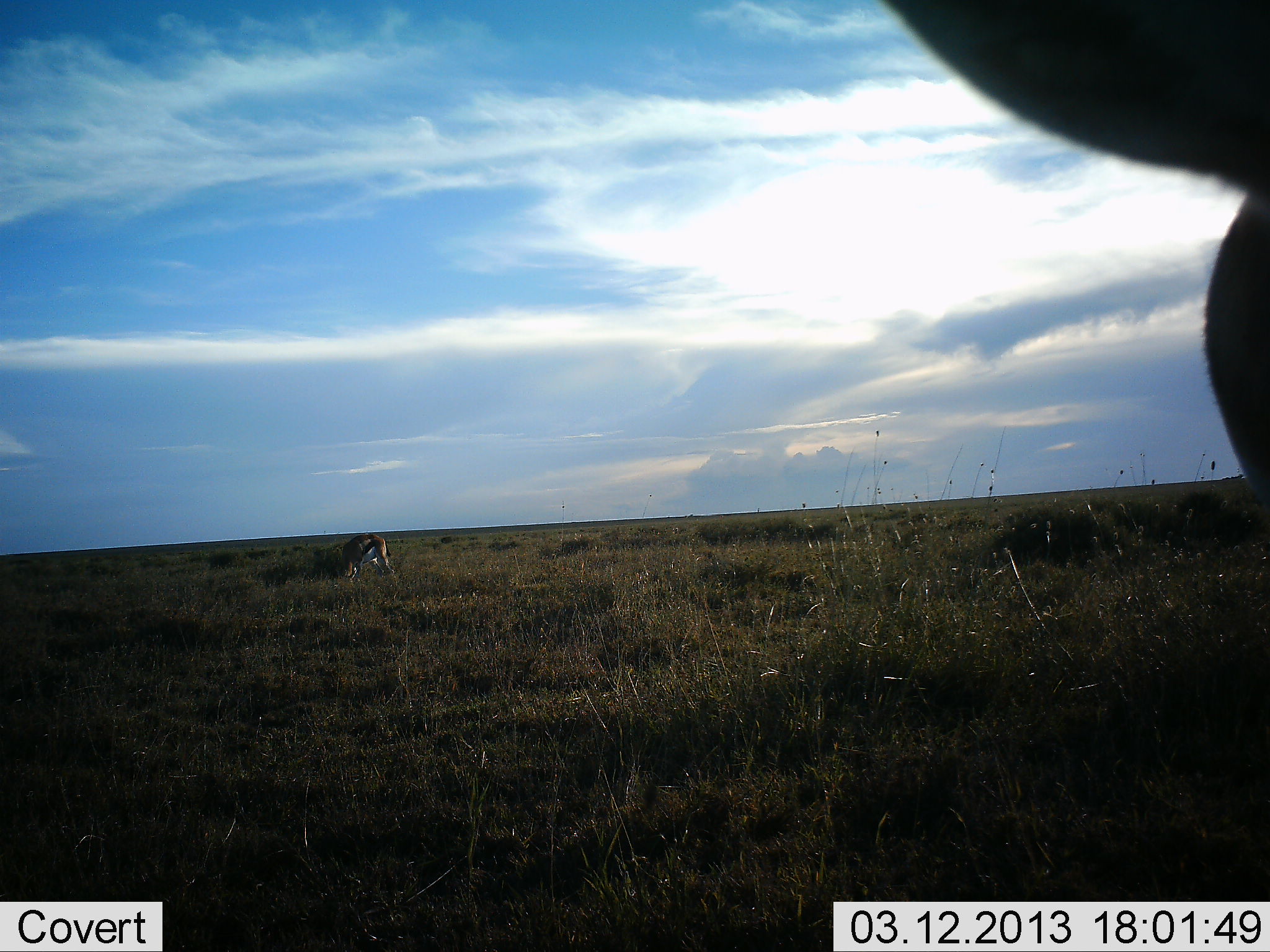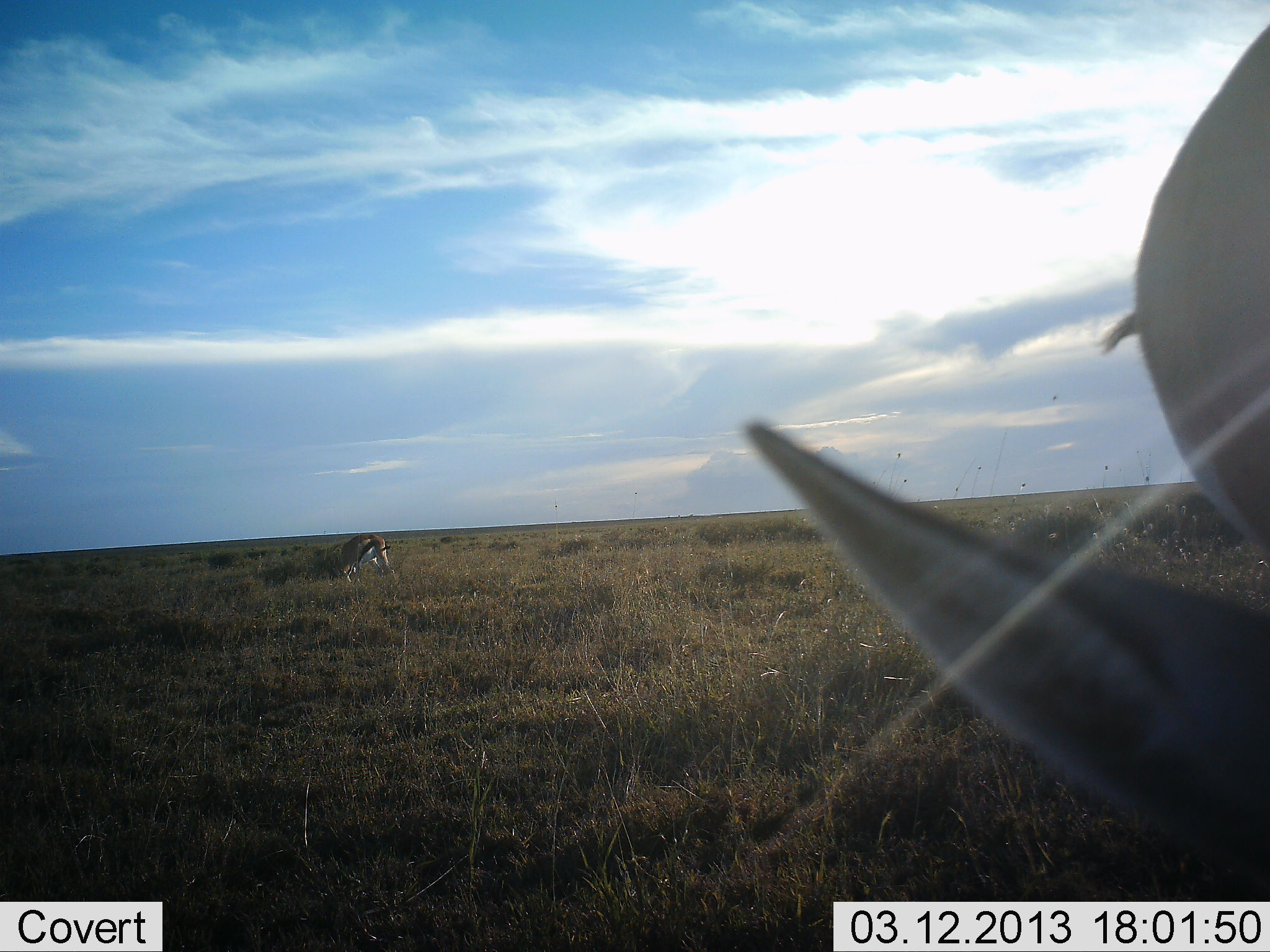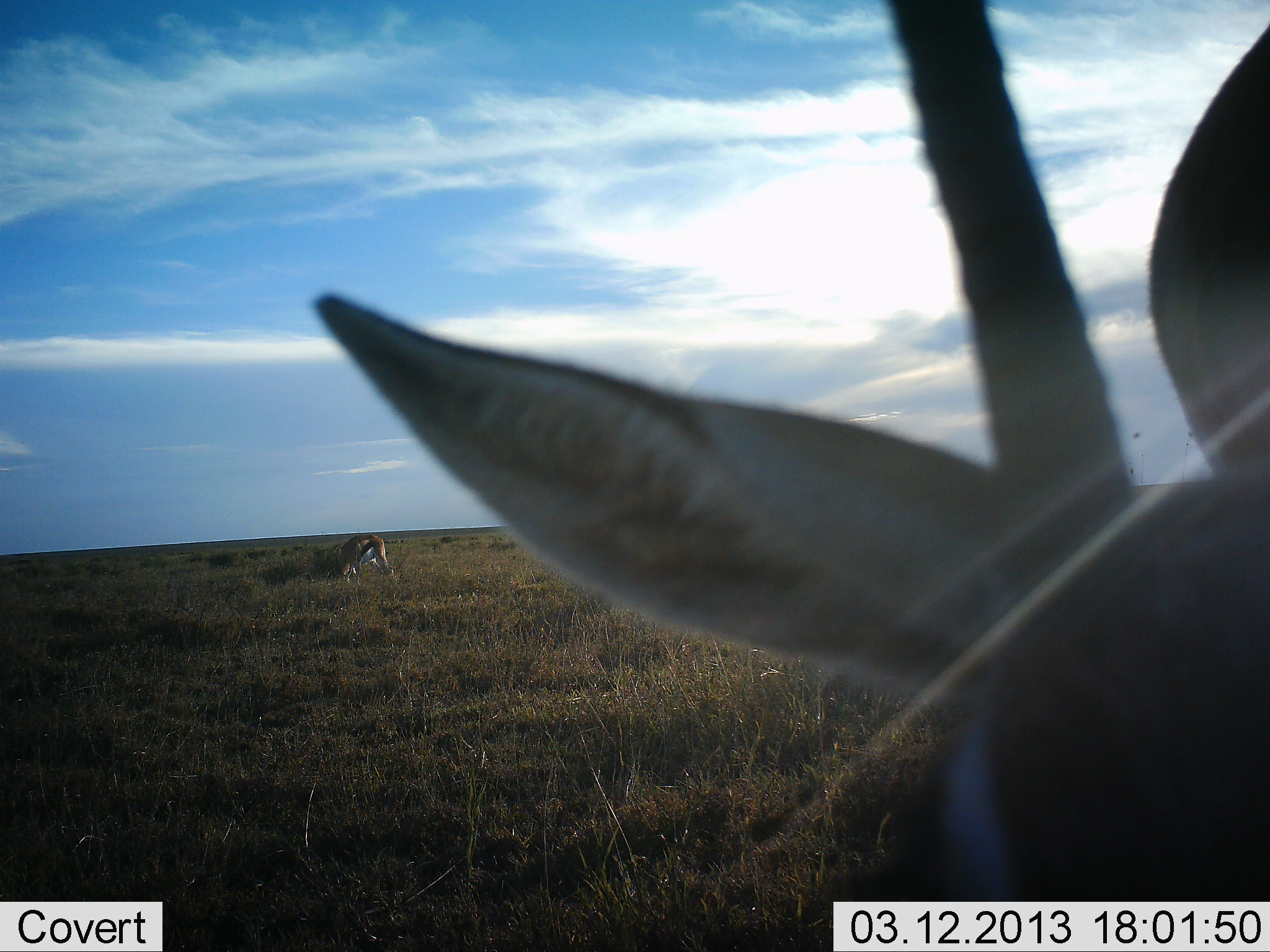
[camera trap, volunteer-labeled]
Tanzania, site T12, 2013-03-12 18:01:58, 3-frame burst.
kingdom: Animalia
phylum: Chordata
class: Mammalia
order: Artiodactyla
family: Bovidae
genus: Eudorcas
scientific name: Eudorcas thomsonii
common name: thomson's gazelle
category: gazellethomsons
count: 2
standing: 26%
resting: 4%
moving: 22%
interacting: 4%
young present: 0%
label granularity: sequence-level